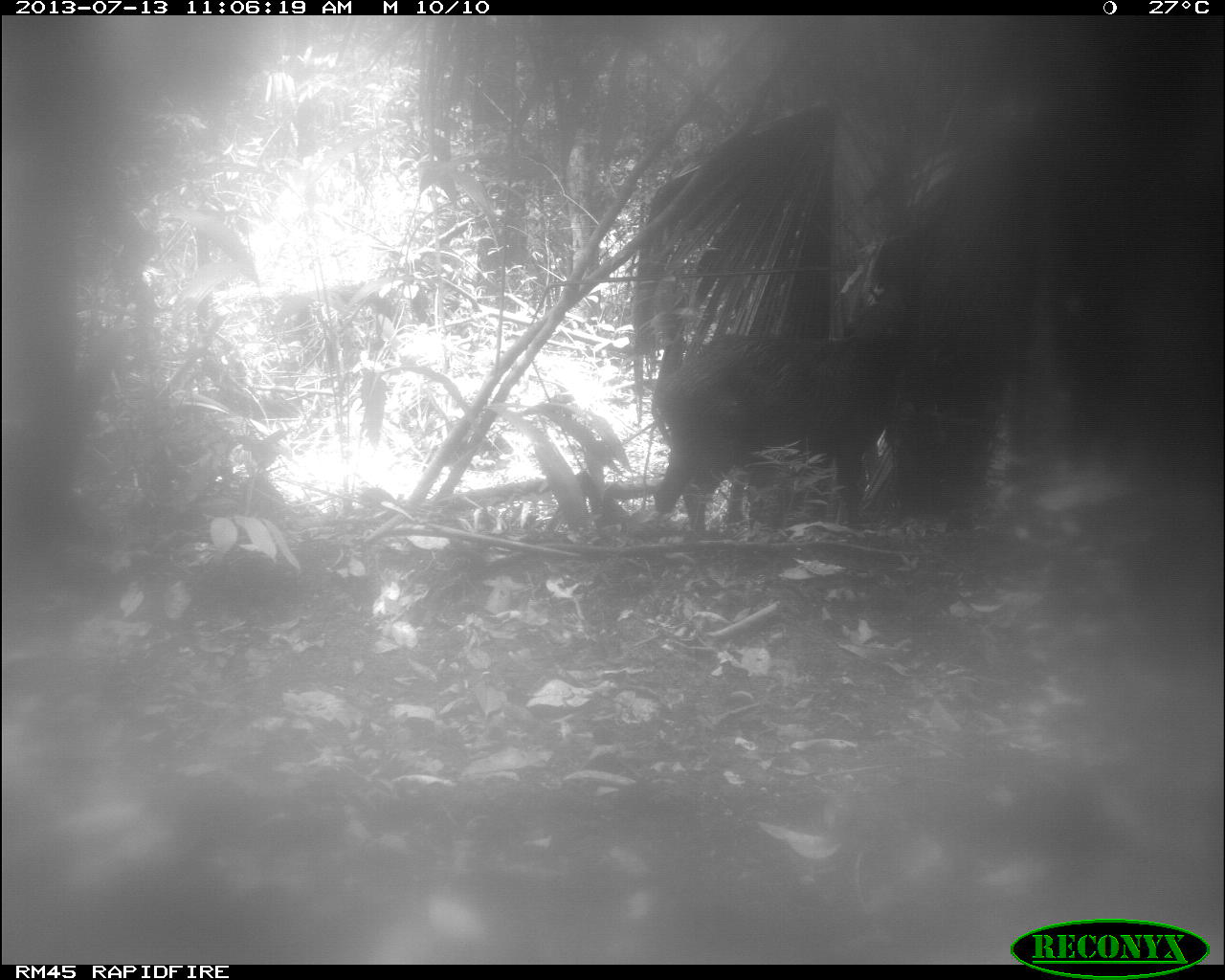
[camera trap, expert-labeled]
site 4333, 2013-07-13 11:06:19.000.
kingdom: Animalia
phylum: Chordata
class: Mammalia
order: Artiodactyla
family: Tayassuidae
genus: Tayassu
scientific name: Tayassu pecari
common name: white-lipped peccary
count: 4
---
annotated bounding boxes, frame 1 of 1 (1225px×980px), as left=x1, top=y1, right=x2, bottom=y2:
tayassu pecari: left=652, top=292, right=923, bottom=530